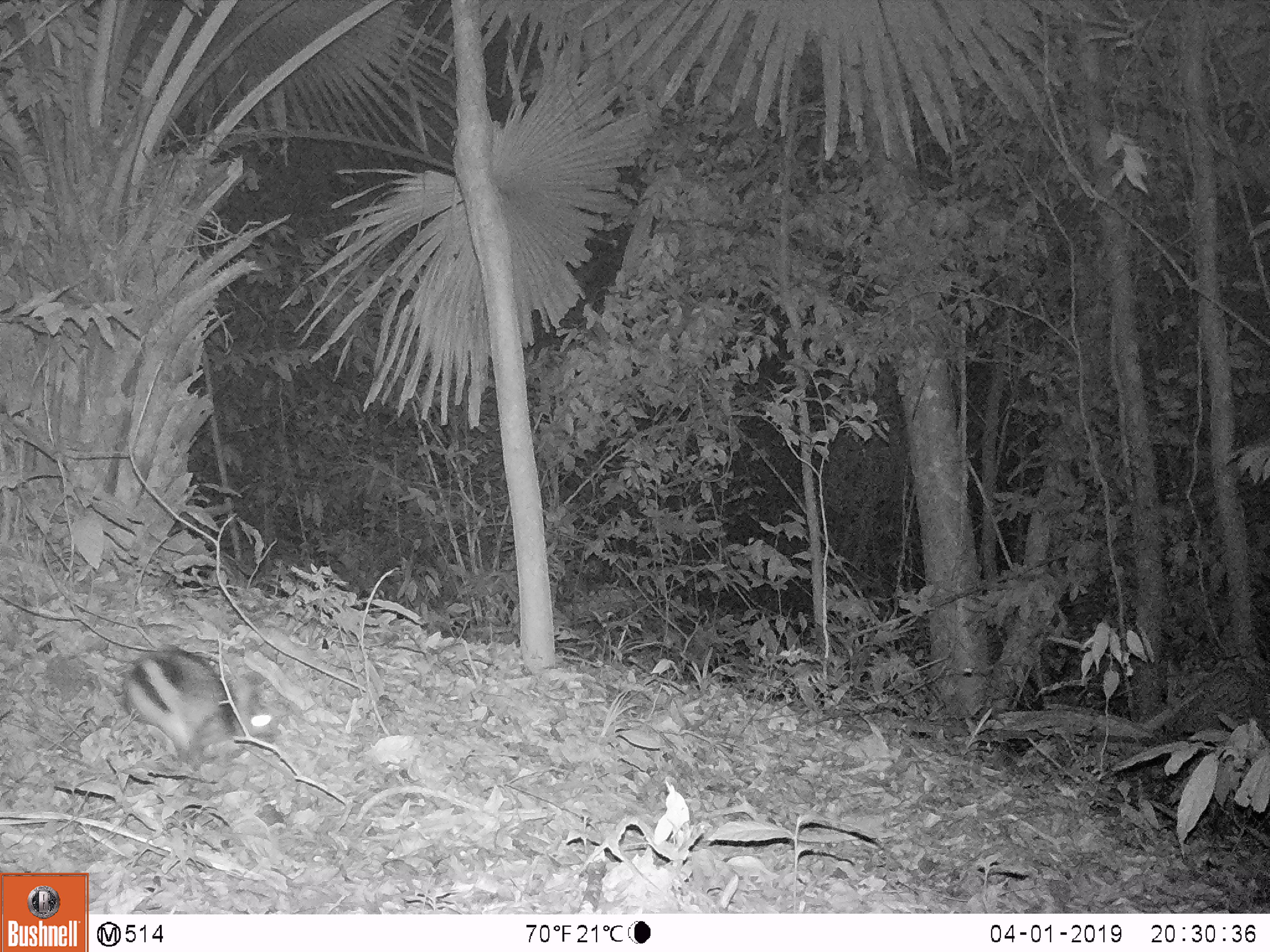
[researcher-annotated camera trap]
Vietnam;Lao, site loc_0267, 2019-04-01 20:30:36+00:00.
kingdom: Animalia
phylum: Chordata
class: Mammalia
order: Lagomorpha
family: Leporidae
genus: Nesolagus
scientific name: Nesolagus timminsi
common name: annamite striped rabbit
Annamite striped rabbit (Nesolagus timminsi). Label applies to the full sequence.